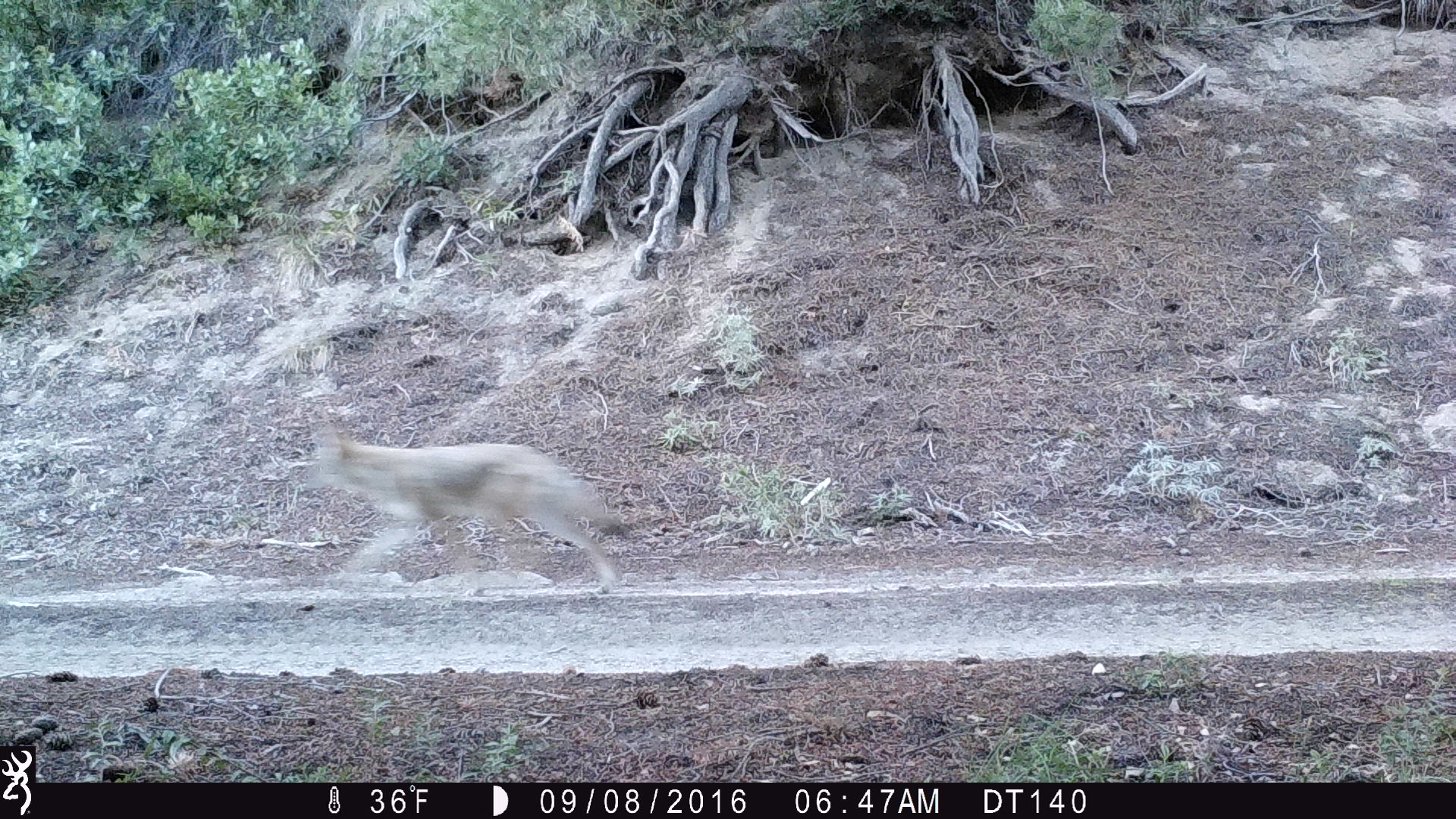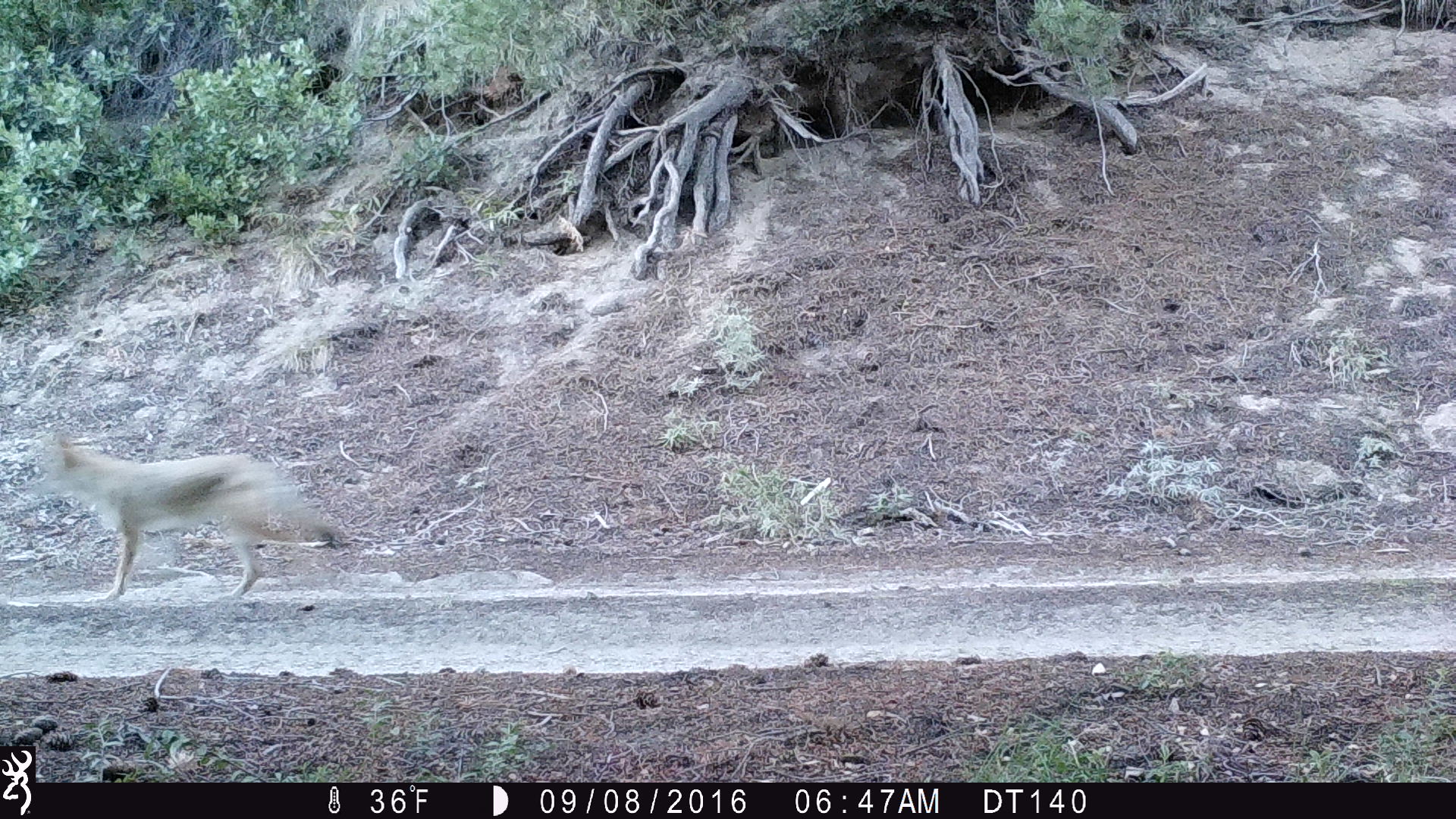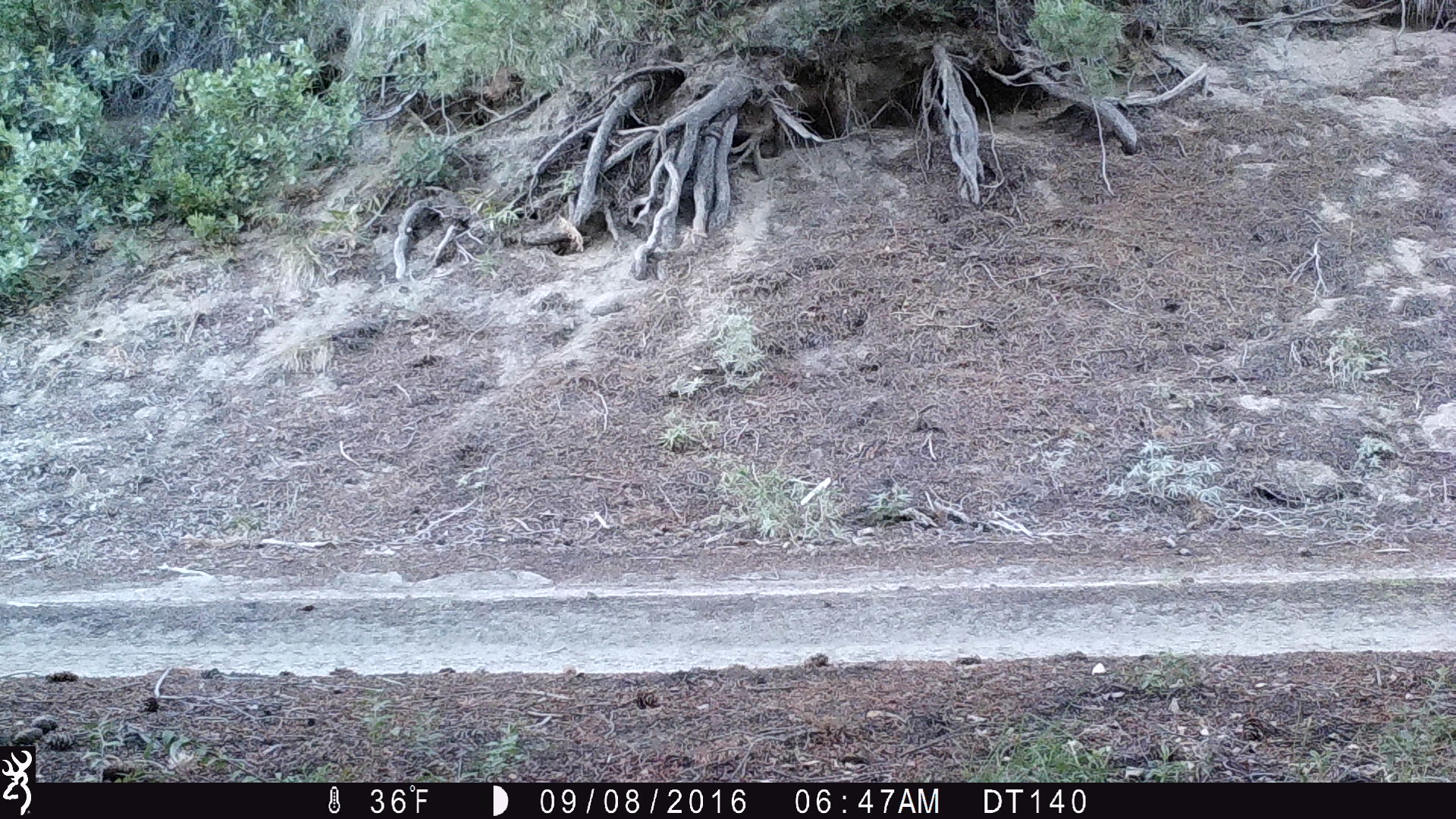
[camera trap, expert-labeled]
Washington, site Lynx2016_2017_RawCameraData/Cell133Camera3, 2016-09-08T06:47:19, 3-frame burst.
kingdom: Animalia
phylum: Chordata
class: Mammalia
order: Carnivora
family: Canidae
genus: Canis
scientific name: Canis latrans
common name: coyote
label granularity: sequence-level